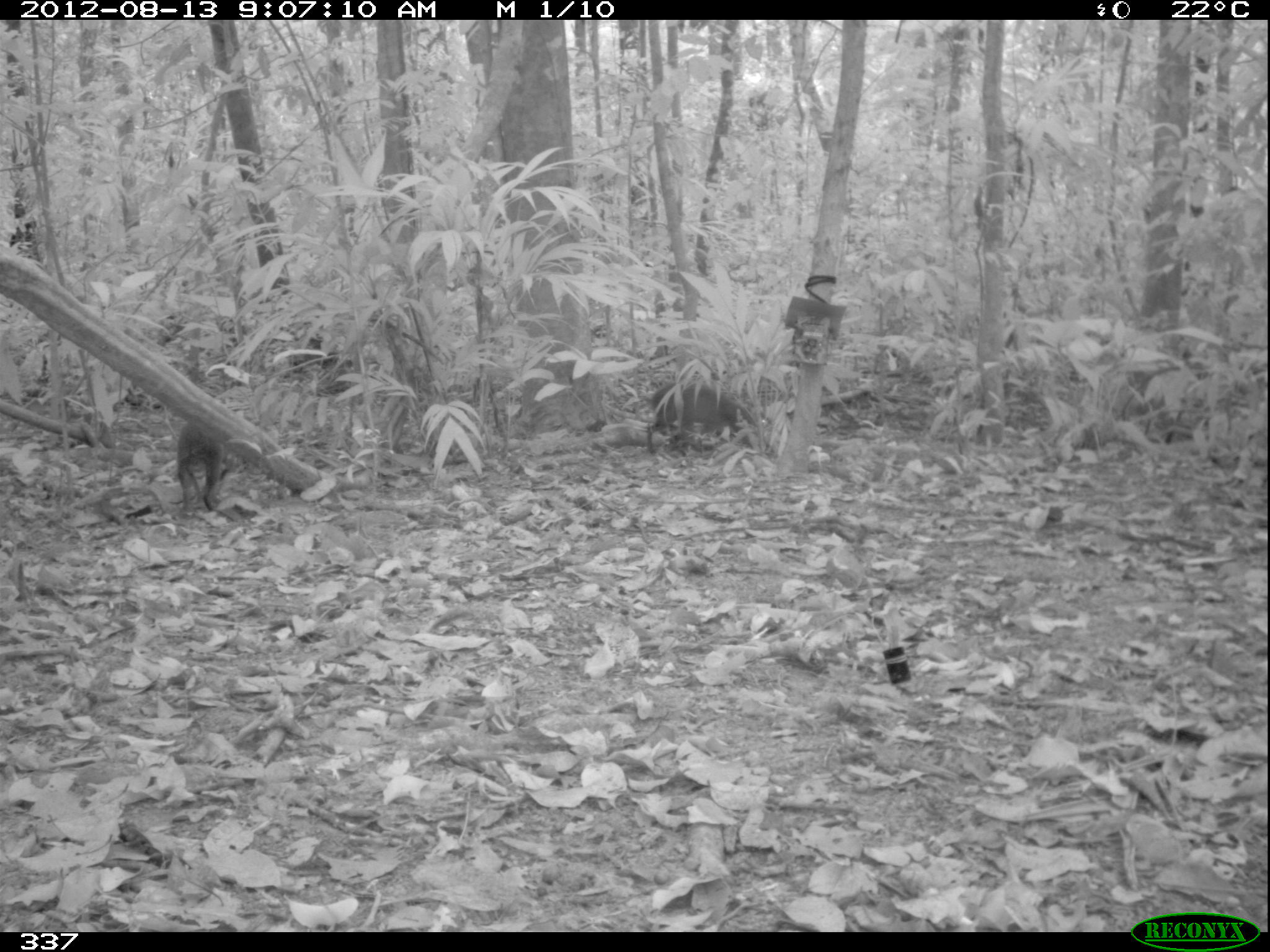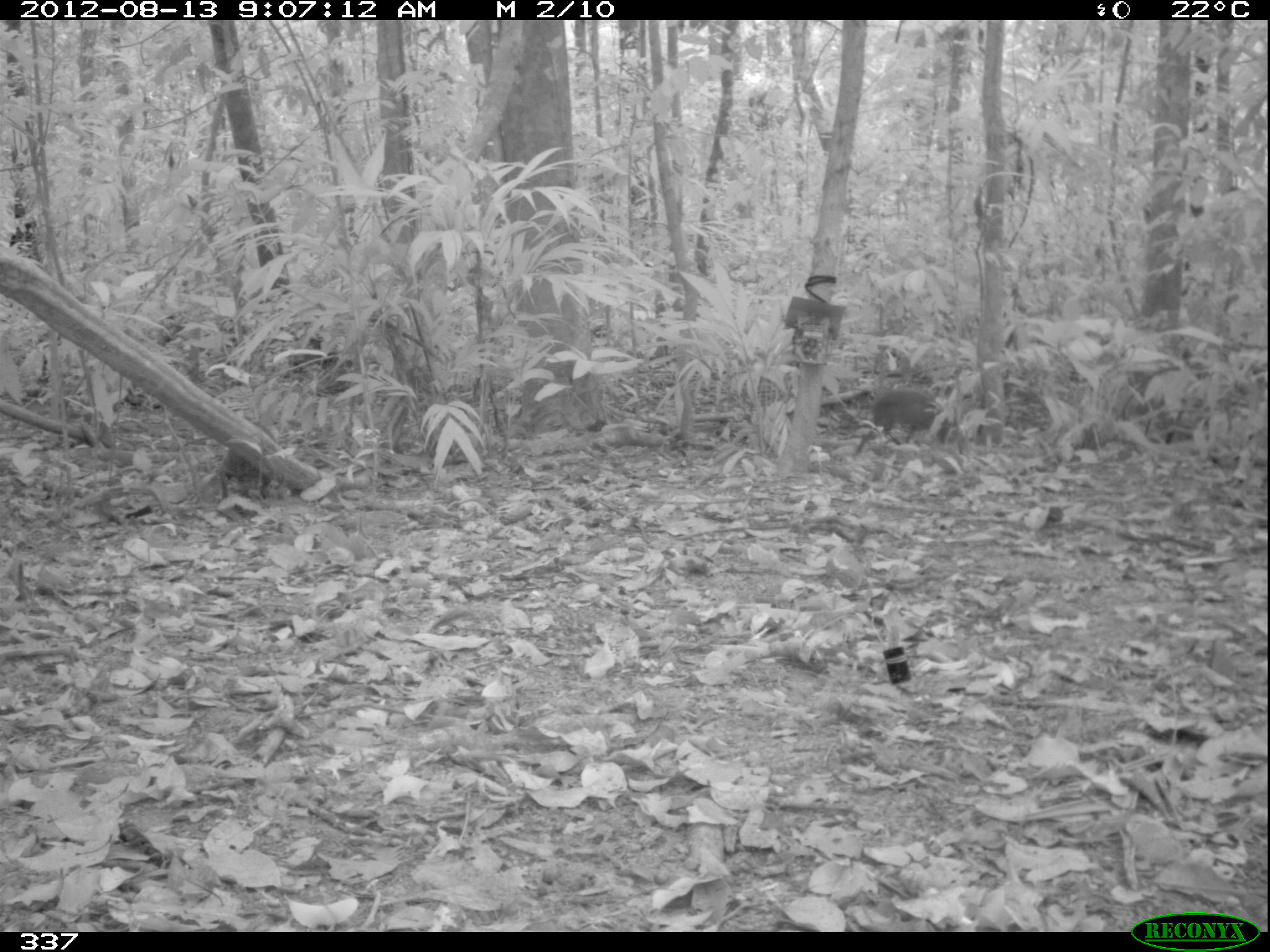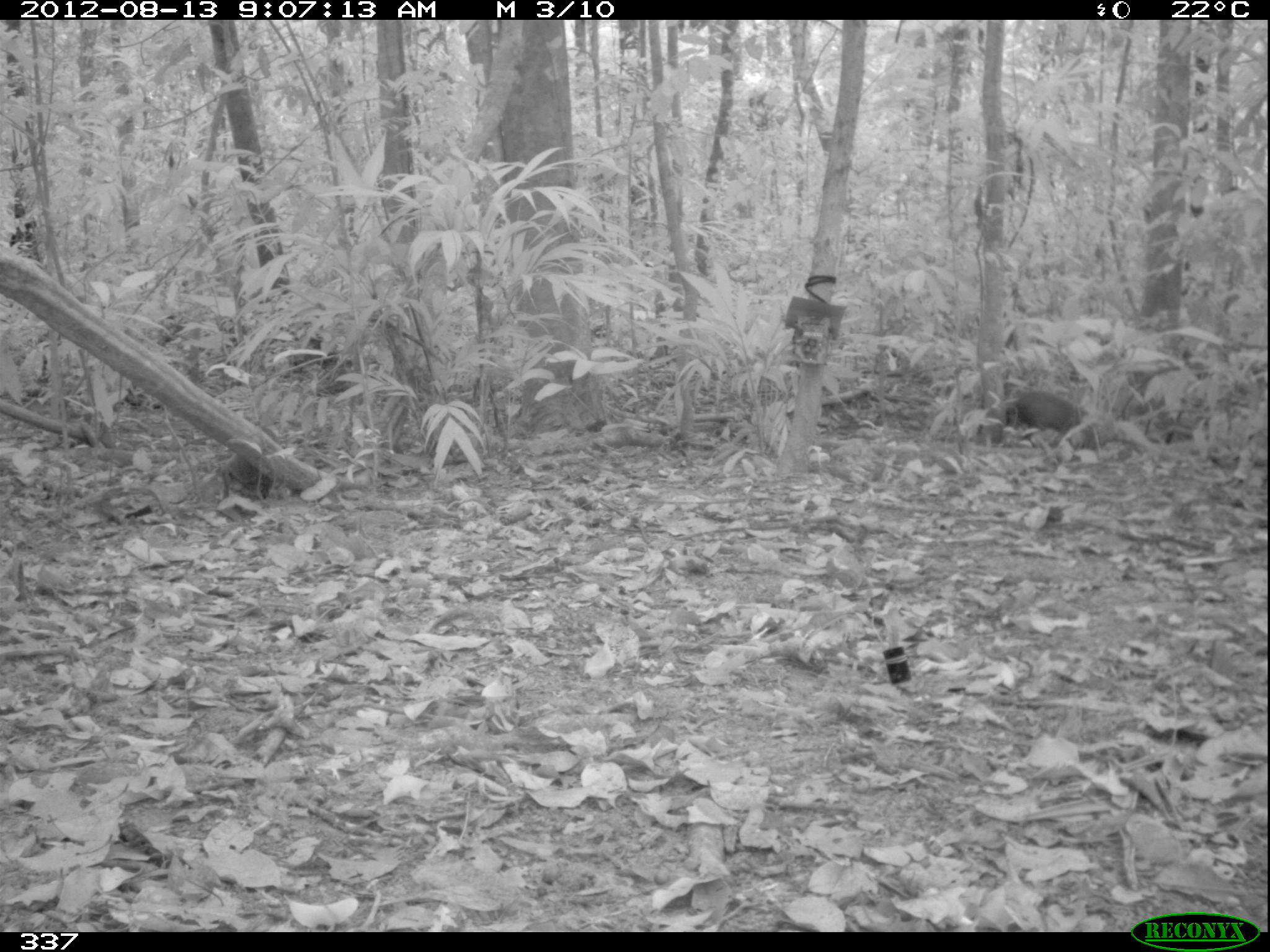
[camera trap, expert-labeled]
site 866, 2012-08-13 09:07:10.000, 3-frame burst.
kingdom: Animalia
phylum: Chordata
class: Mammalia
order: Rodentia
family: Dasyproctidae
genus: Dasyprocta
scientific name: Dasyprocta punctata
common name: central american agouti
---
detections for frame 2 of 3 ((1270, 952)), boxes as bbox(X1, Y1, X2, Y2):
dasyprocta punctata: bbox(850, 389, 964, 460); bbox(214, 422, 278, 504)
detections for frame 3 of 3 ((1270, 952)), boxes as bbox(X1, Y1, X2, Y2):
dasyprocta punctata: bbox(1007, 385, 1100, 435); bbox(217, 448, 285, 500)